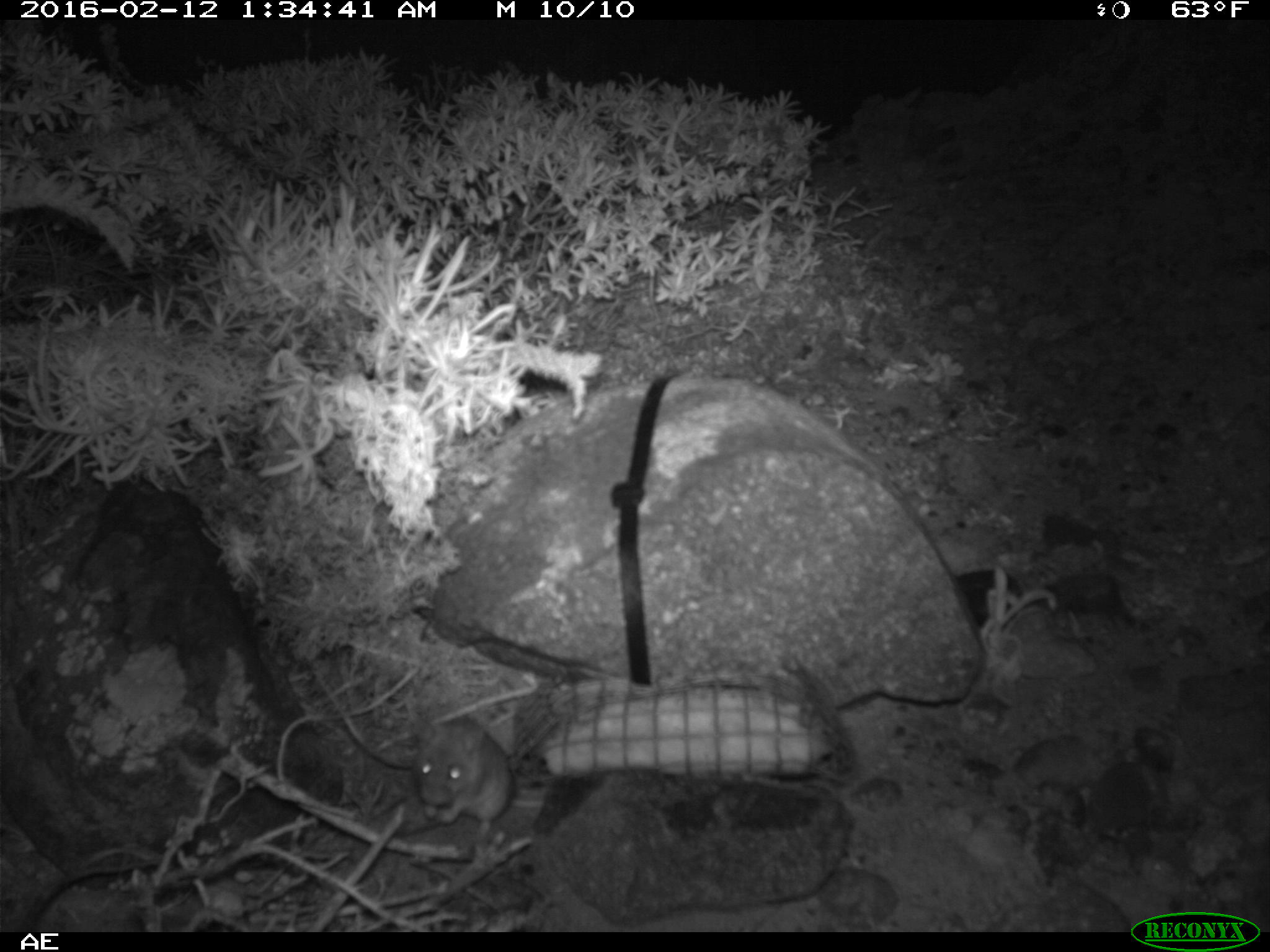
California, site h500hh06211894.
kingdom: Animalia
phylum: Chordata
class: Mammalia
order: Rodentia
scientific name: Rodentia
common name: rodent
Rodent (Rodentia).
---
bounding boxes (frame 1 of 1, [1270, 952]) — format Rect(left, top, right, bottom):
rodent: Rect(417, 719, 515, 822)